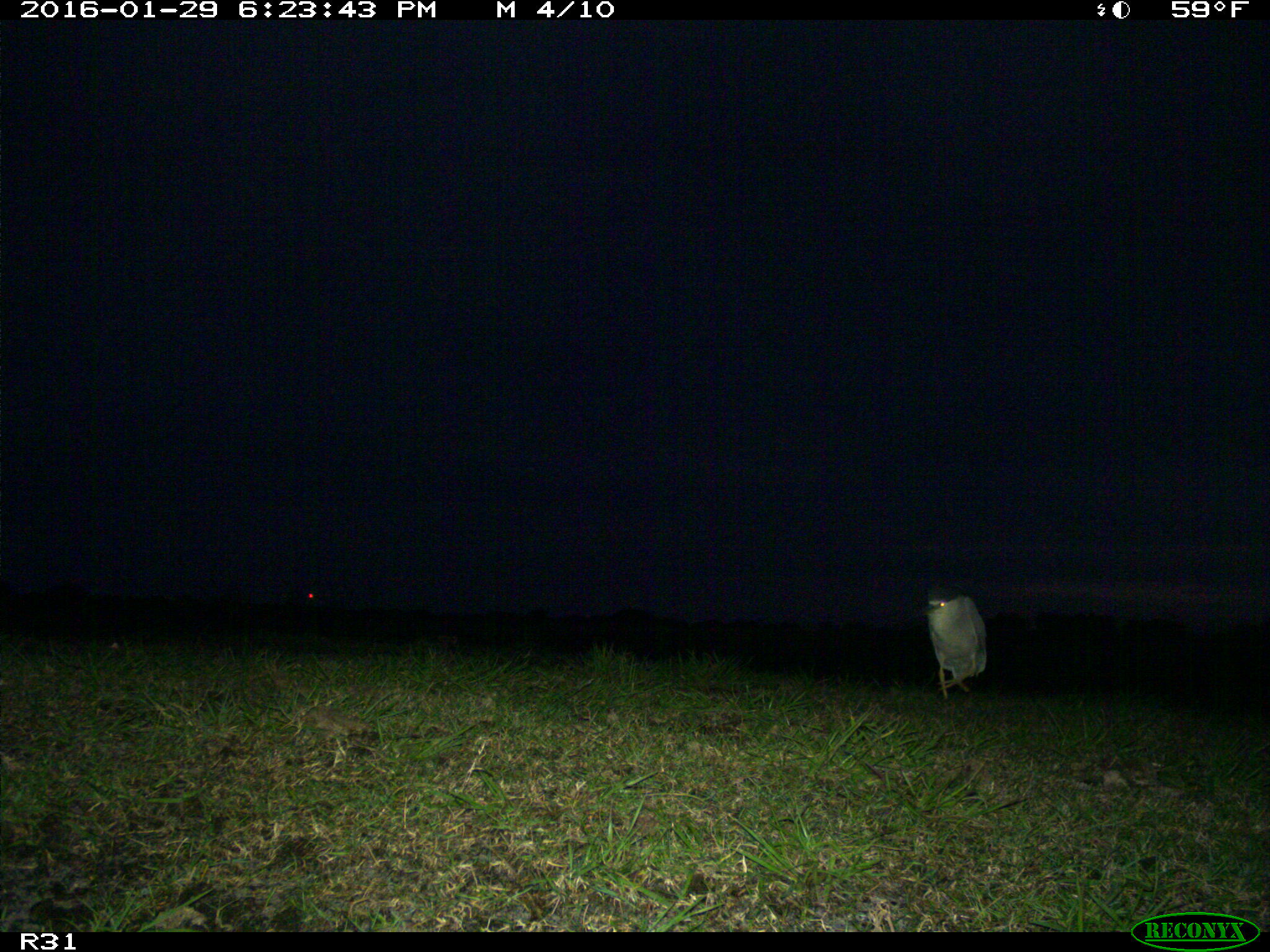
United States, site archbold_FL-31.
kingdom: Animalia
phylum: Chordata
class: Aves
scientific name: Aves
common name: birds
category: unidentified bird